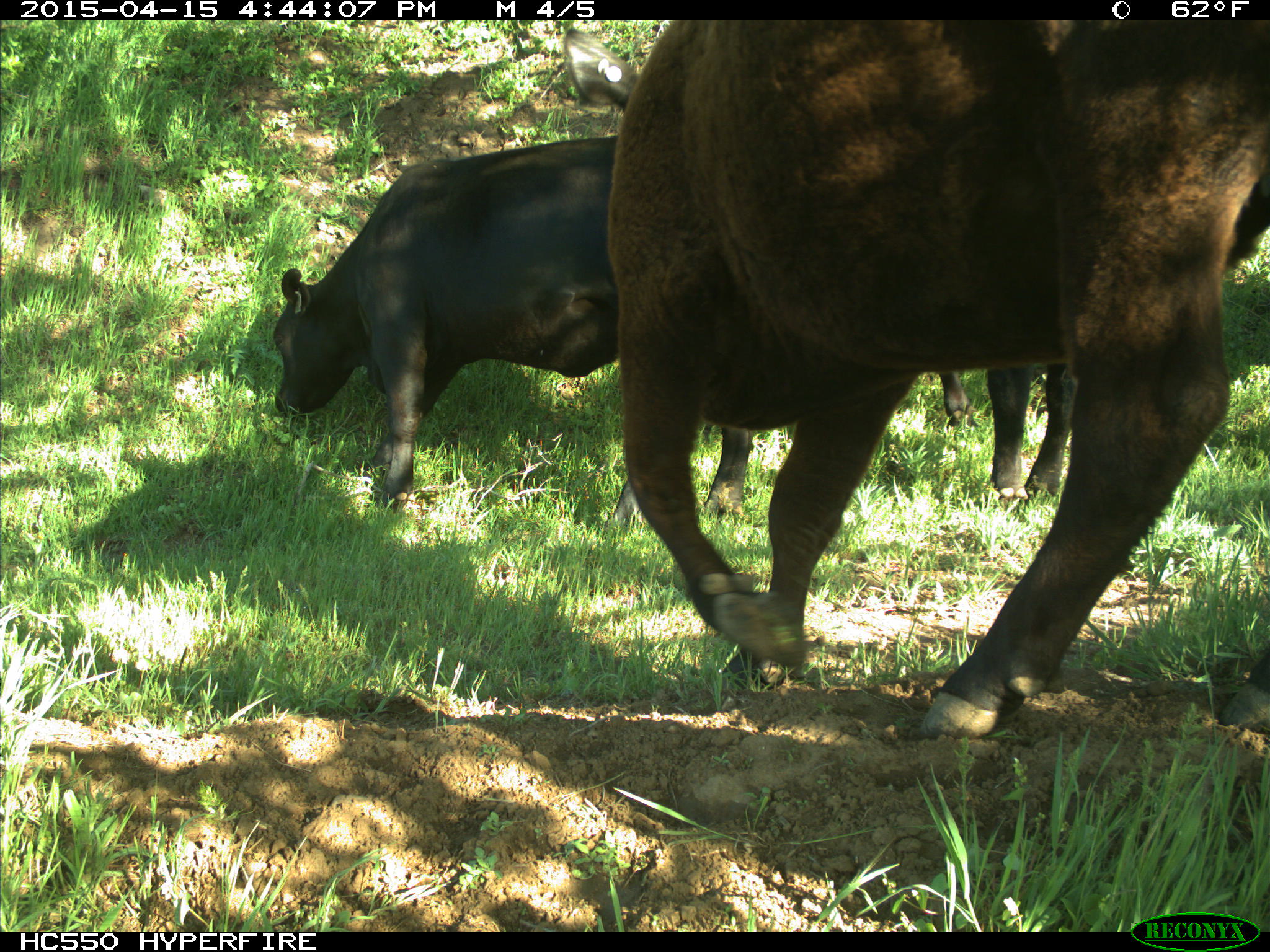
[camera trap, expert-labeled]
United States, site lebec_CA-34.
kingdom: Animalia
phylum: Chordata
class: Mammalia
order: Artiodactyla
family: Bovidae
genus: Bos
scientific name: Bos taurus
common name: domestic cow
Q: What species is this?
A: Bos taurus (domestic cow).